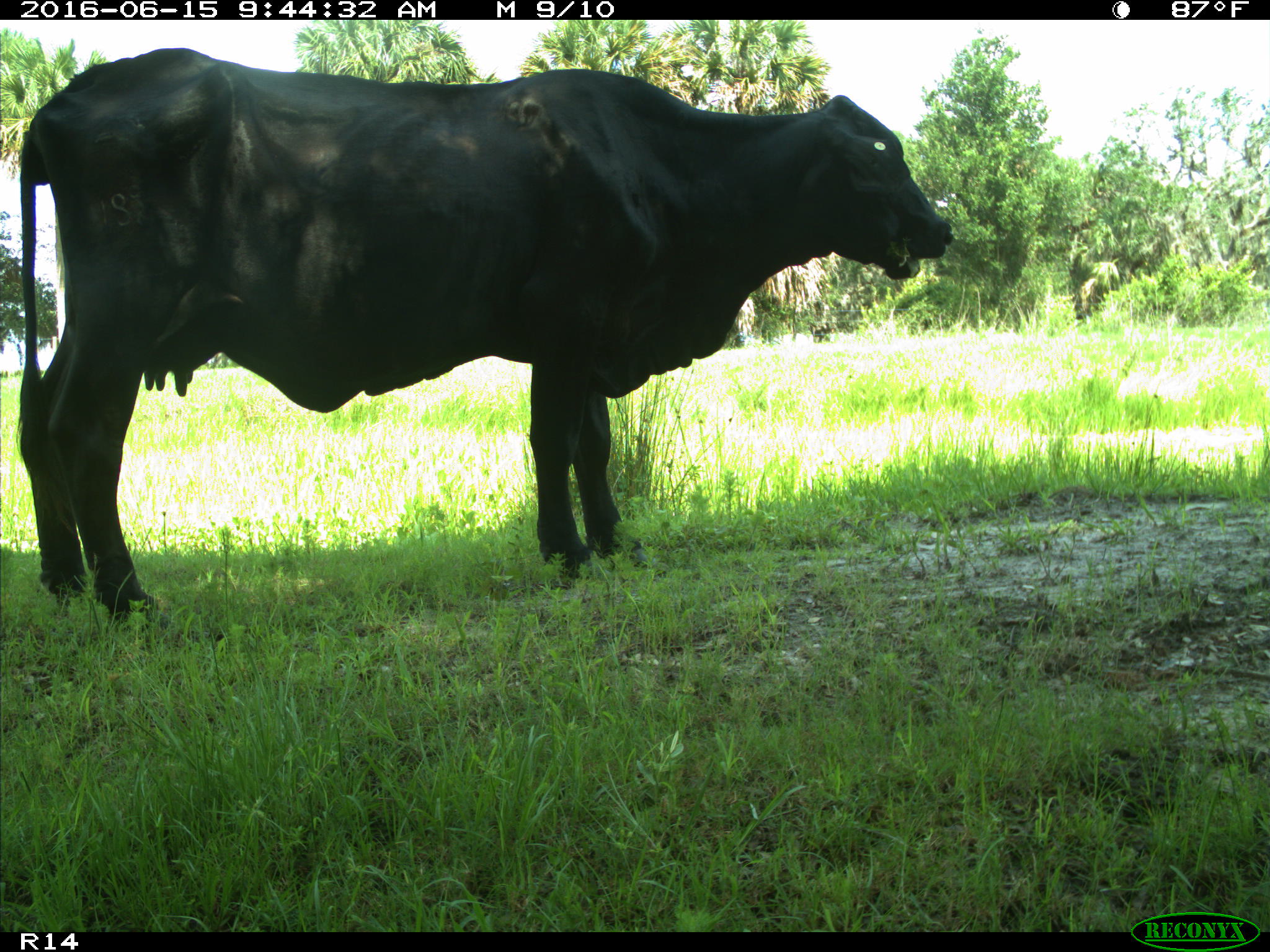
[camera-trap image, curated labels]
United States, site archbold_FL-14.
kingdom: Animalia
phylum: Chordata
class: Mammalia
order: Artiodactyla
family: Bovidae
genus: Bos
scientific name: Bos taurus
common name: domestic cow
Bos taurus (domestic cow).